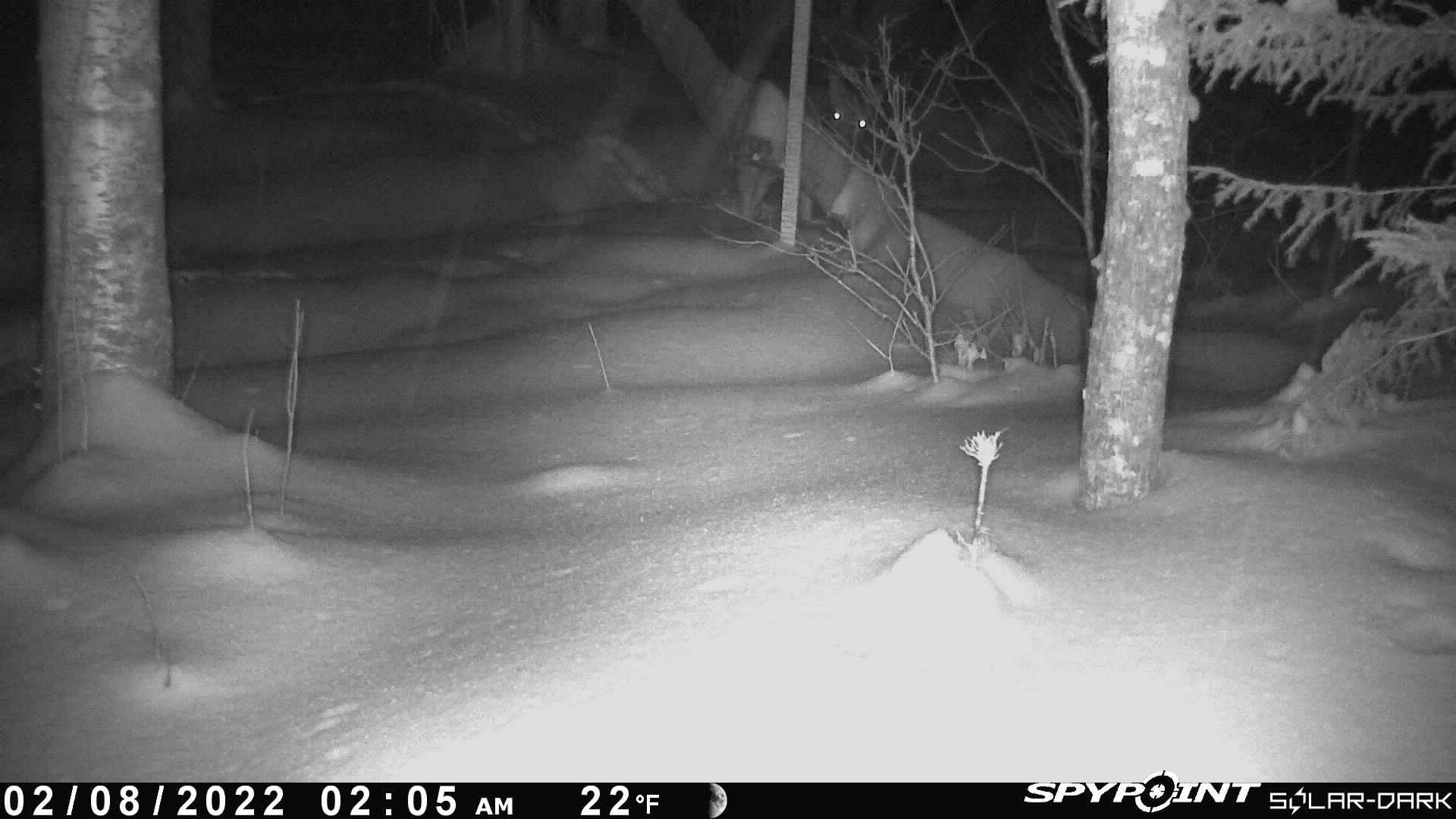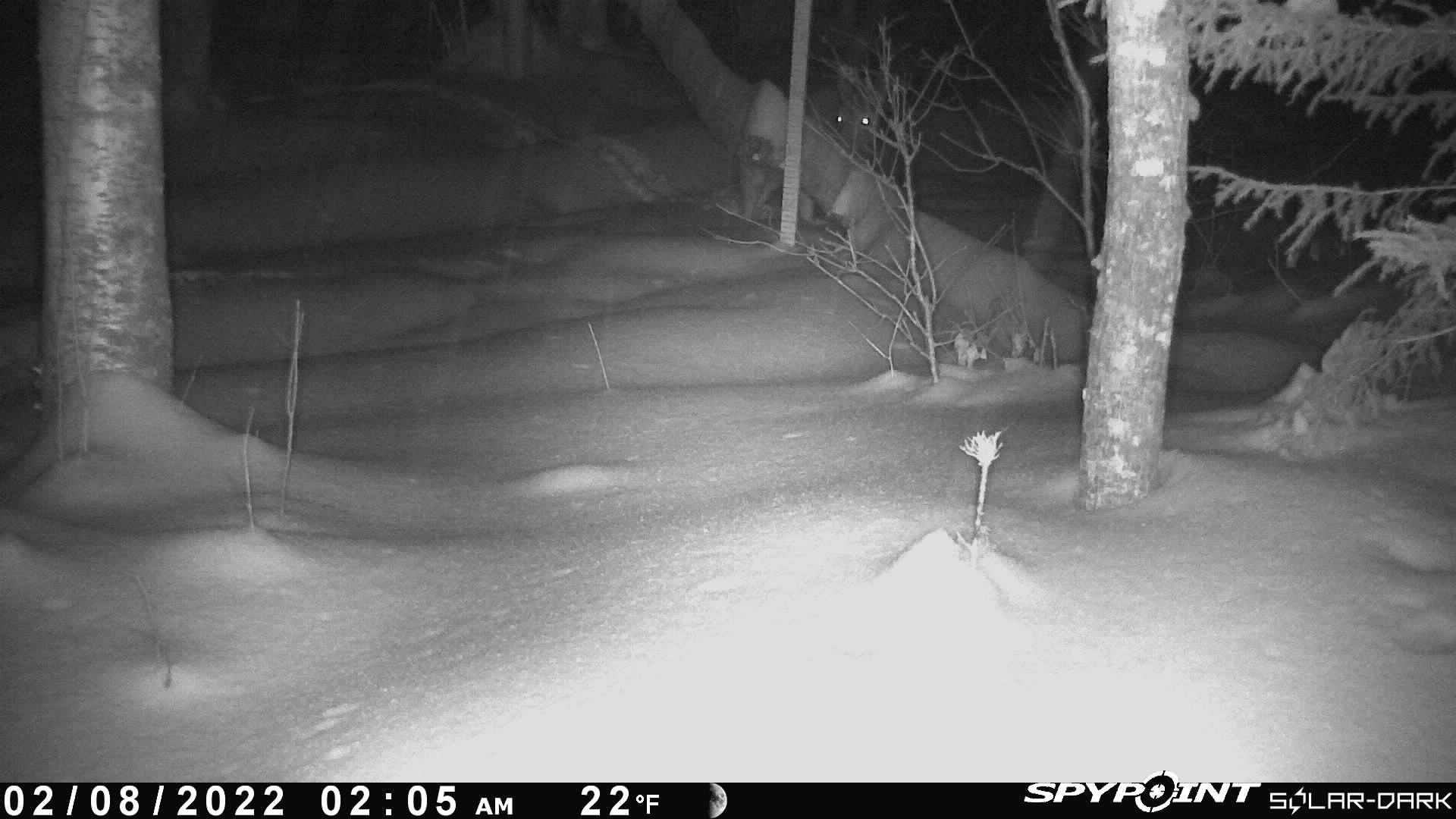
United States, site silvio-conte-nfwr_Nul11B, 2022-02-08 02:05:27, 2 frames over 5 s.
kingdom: Animalia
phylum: Chordata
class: Mammalia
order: Artiodactyla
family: Cervidae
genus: Odocoileus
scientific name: Odocoileus virginianus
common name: white-tailed deer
White-tailed deer (Odocoileus virginianus).